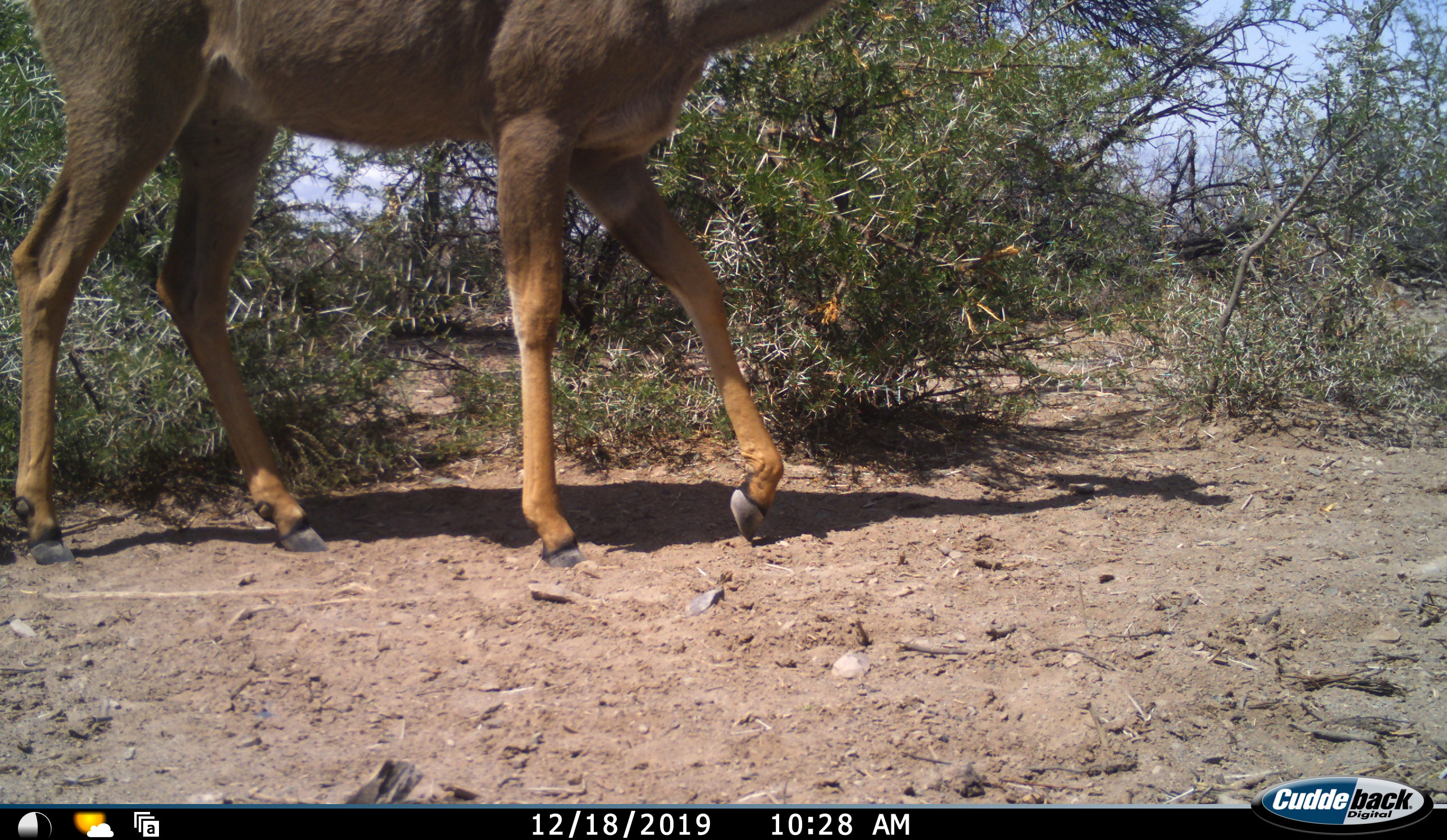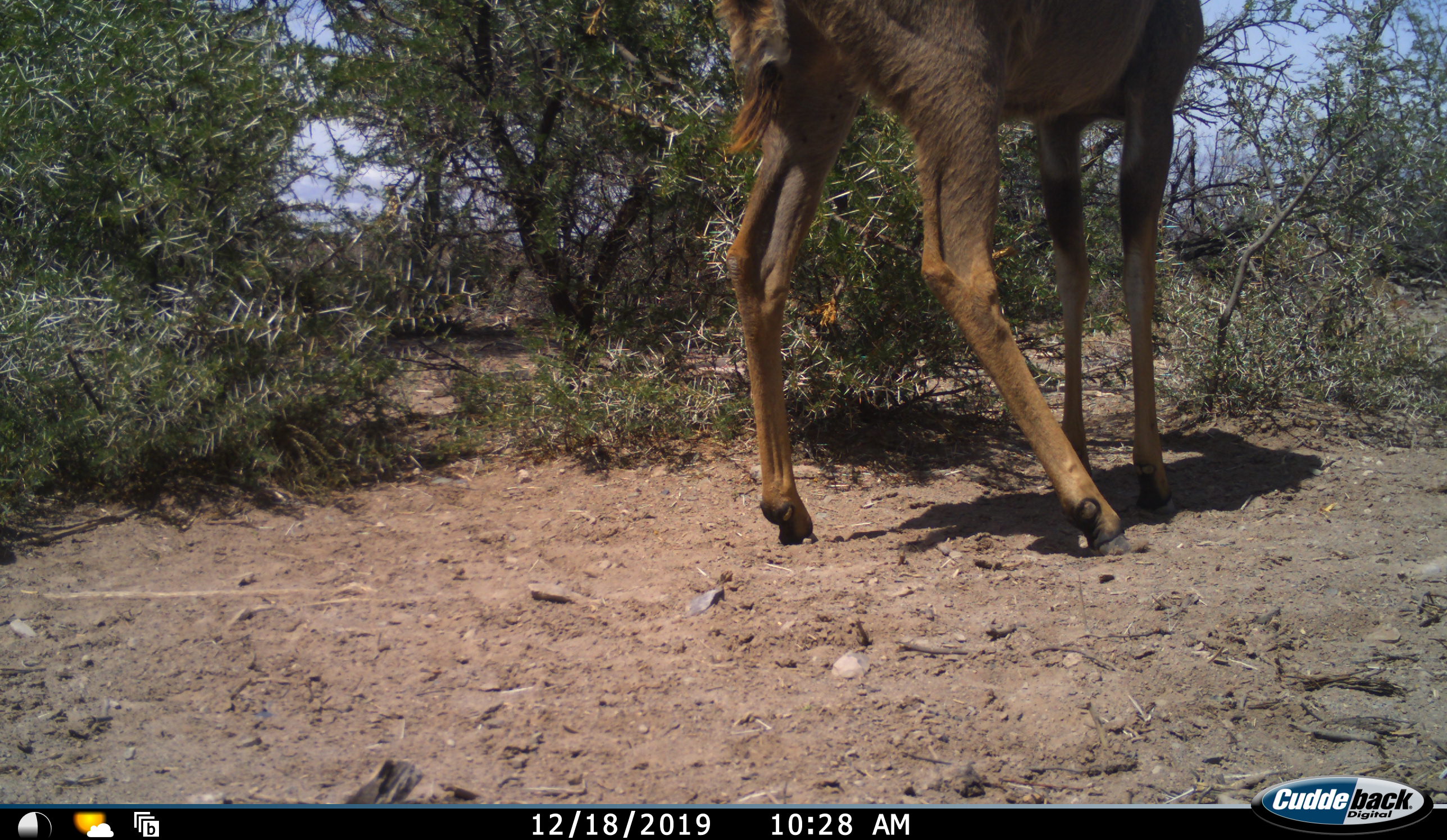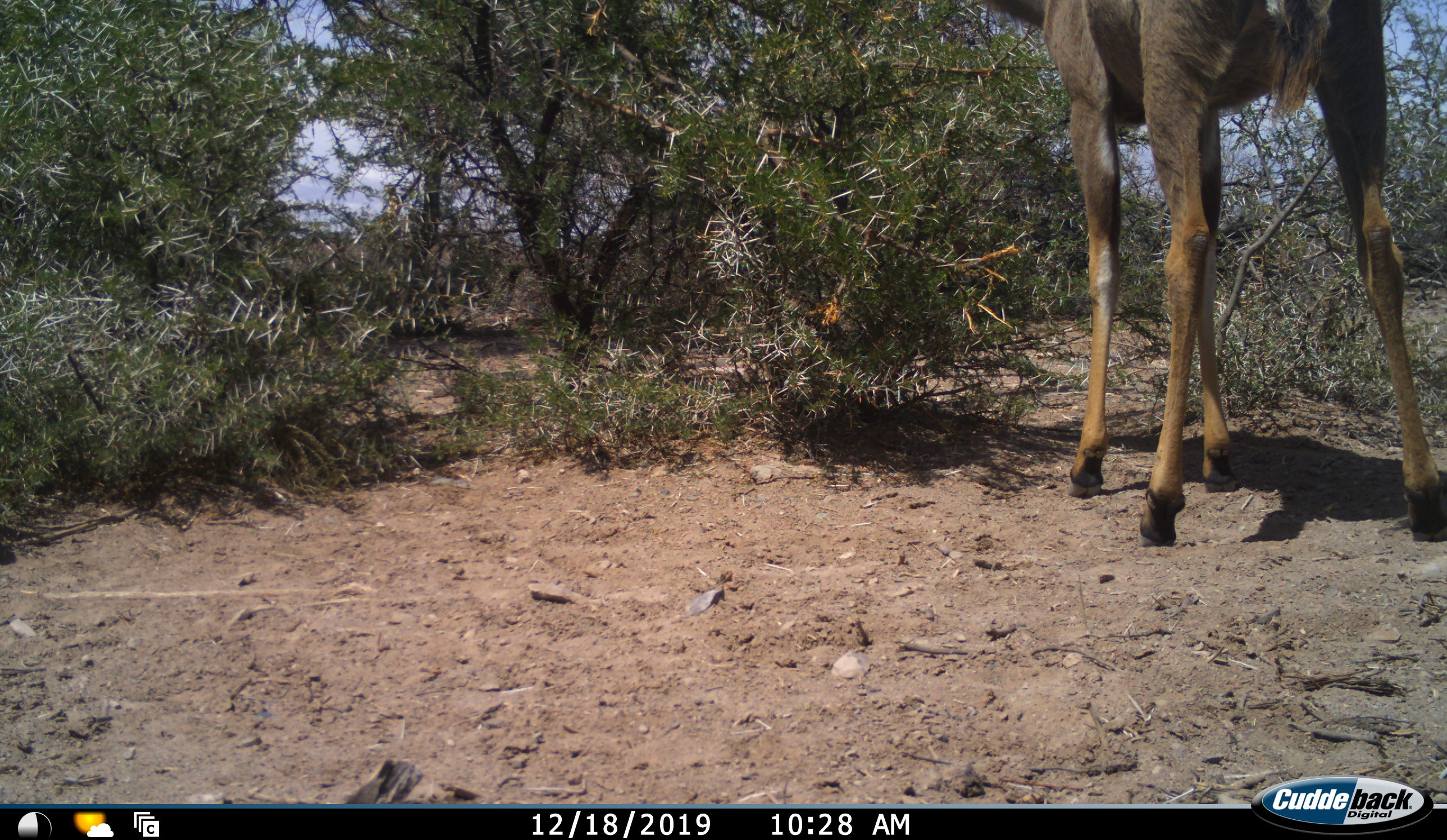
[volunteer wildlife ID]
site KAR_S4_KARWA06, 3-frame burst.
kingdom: Animalia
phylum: Chordata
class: Mammalia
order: Artiodactyla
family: Bovidae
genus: Tragelaphus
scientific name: Tragelaphus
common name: kudu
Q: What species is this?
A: Kudu (Tragelaphus).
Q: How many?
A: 1.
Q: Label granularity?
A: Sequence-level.